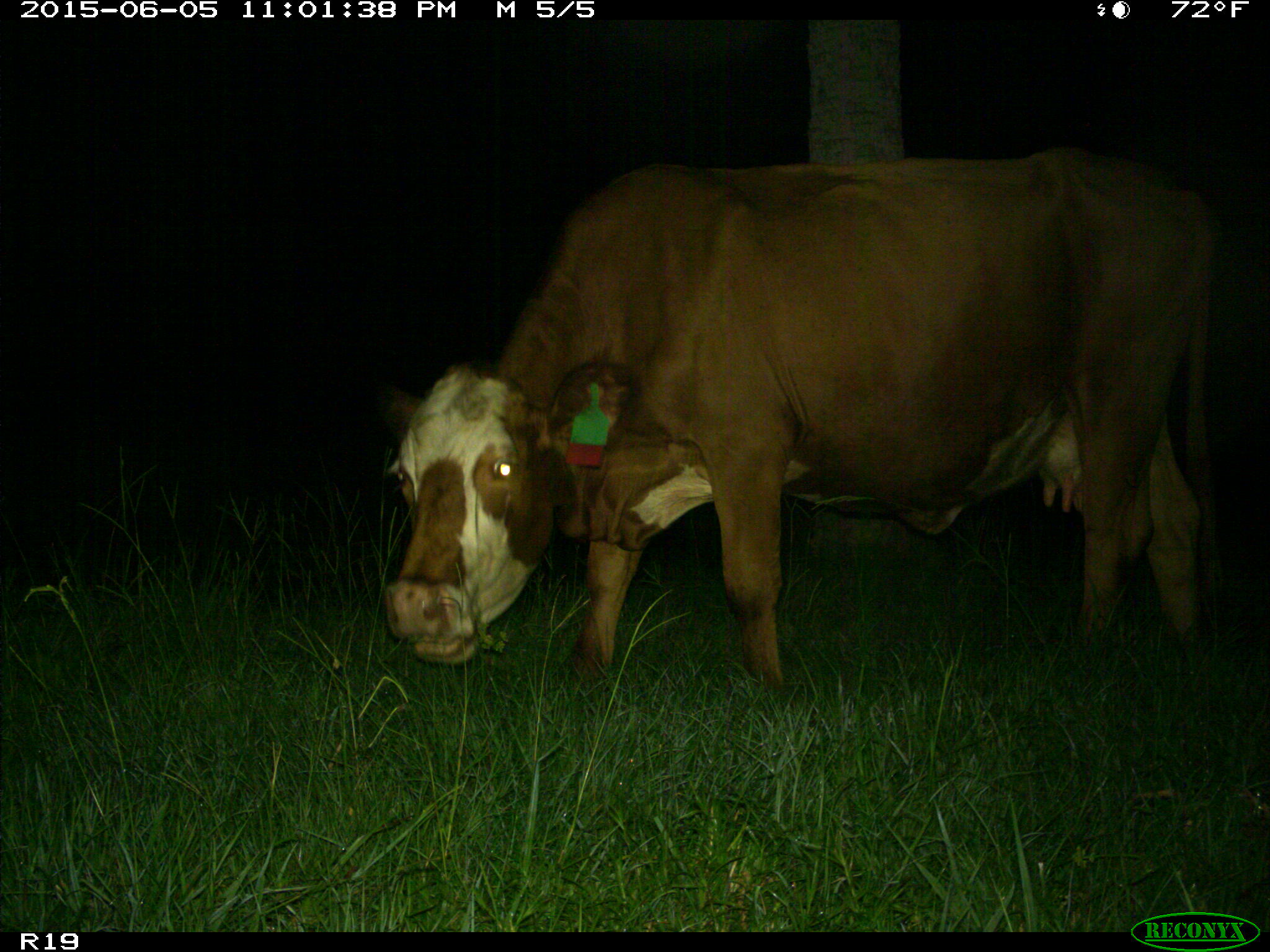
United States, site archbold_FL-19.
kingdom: Animalia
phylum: Chordata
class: Mammalia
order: Artiodactyla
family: Bovidae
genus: Bos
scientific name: Bos taurus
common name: domestic cow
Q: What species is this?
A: Bos taurus (domestic cow).